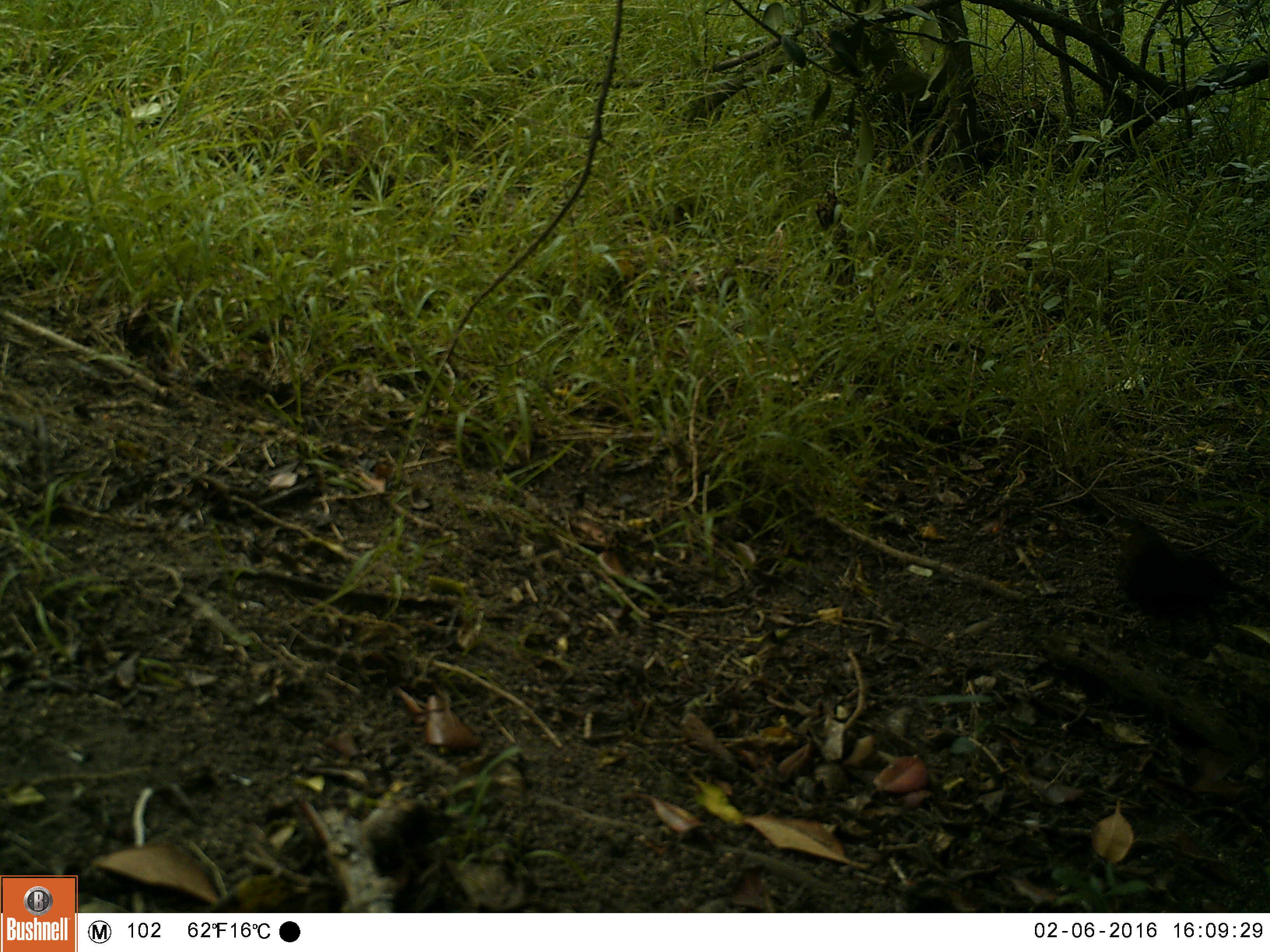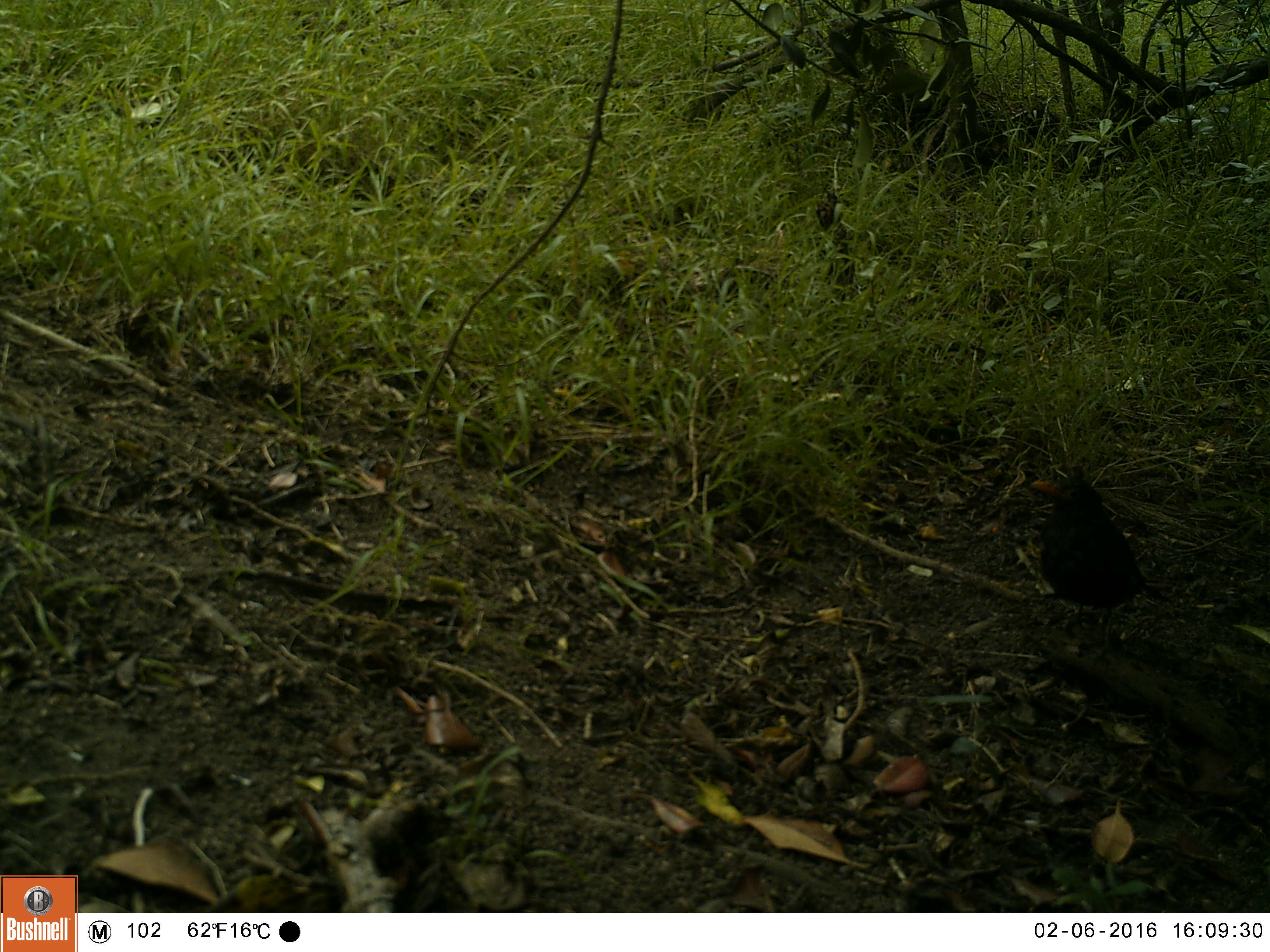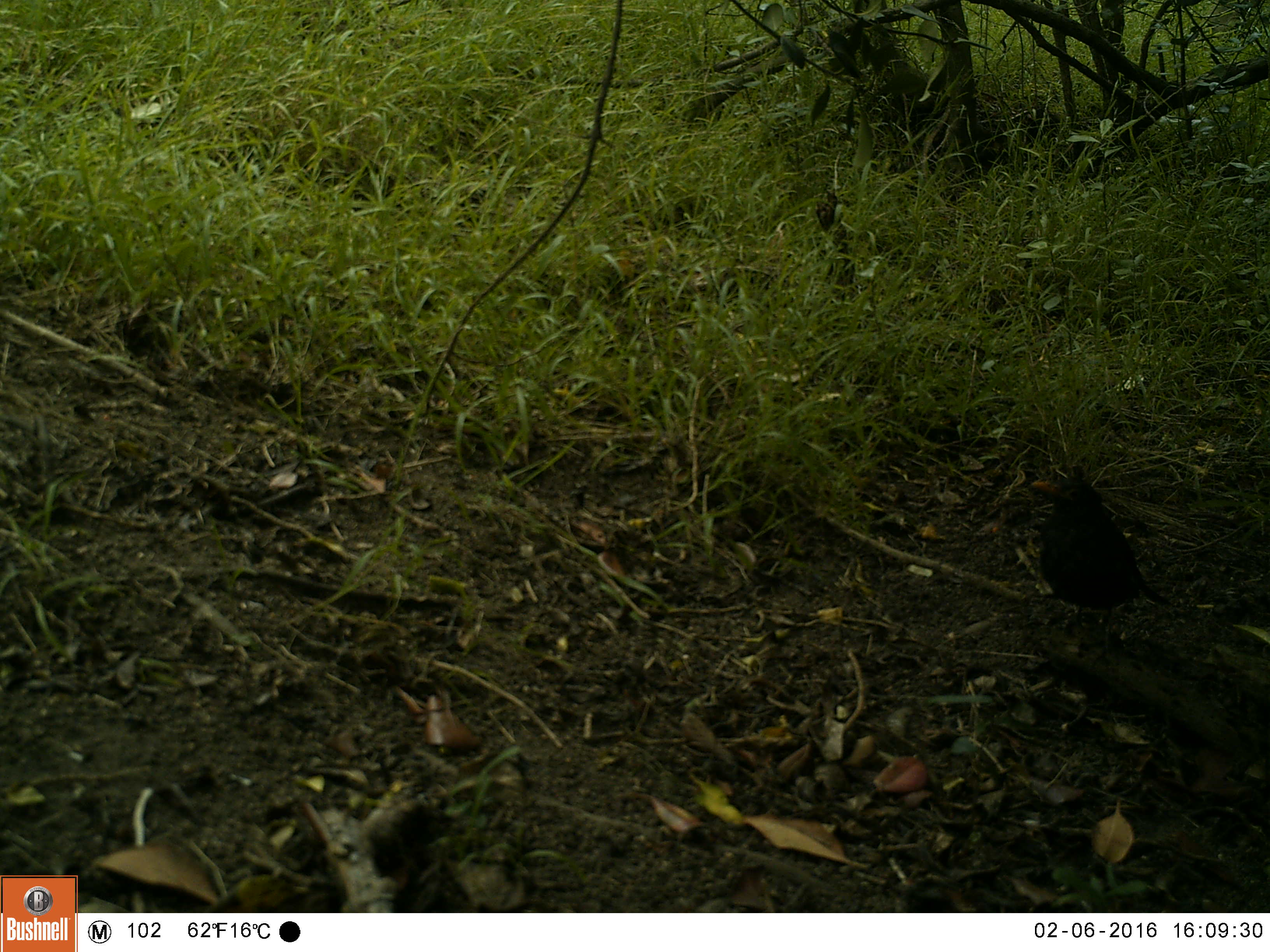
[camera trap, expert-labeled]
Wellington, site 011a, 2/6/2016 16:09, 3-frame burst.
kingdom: Animalia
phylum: Chordata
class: Aves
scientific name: Aves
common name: bird